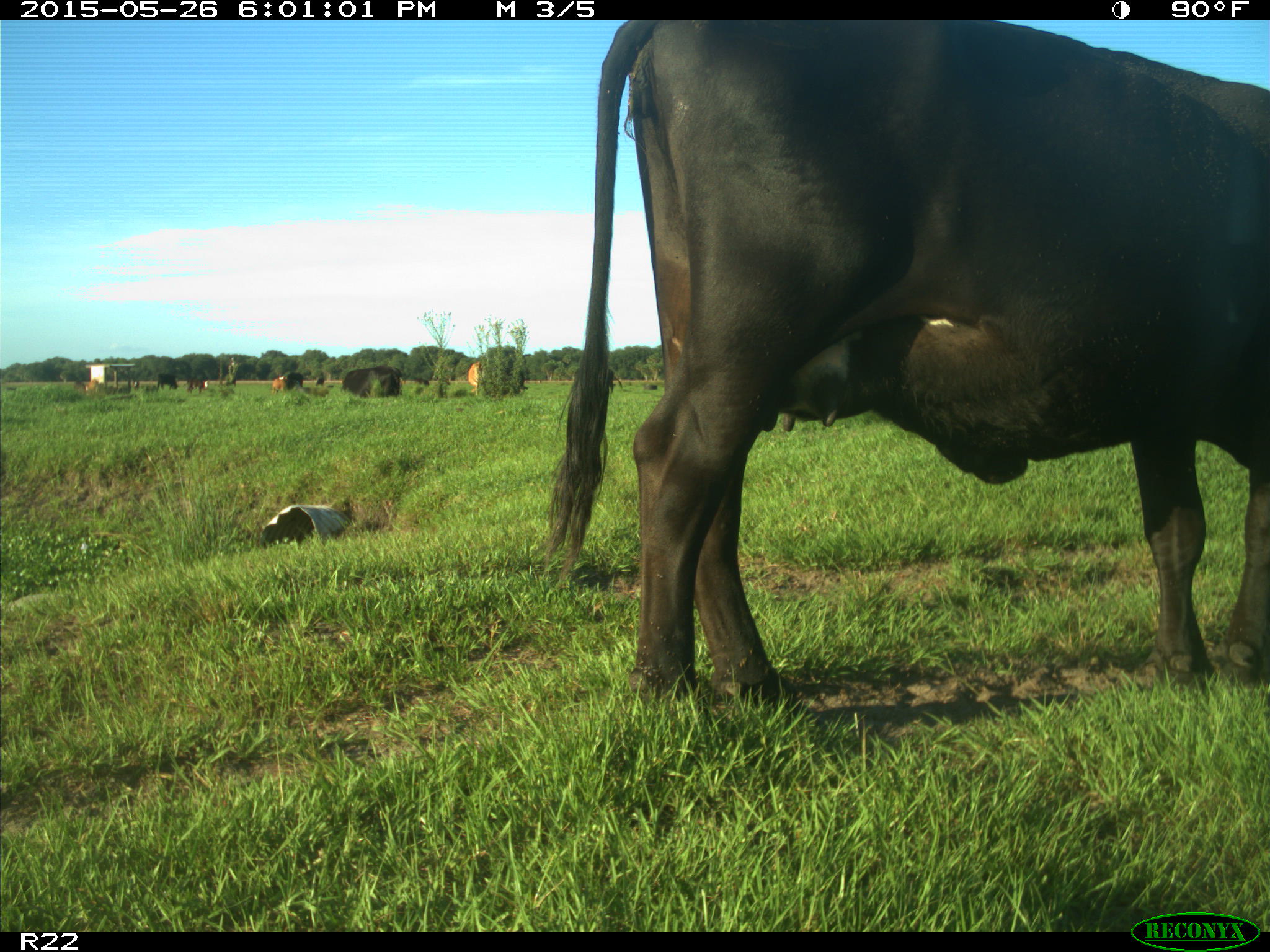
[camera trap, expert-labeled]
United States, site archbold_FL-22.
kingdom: Animalia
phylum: Chordata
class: Mammalia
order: Artiodactyla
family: Bovidae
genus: Bos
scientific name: Bos taurus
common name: domestic cow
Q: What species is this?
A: Bos taurus (domestic cow).